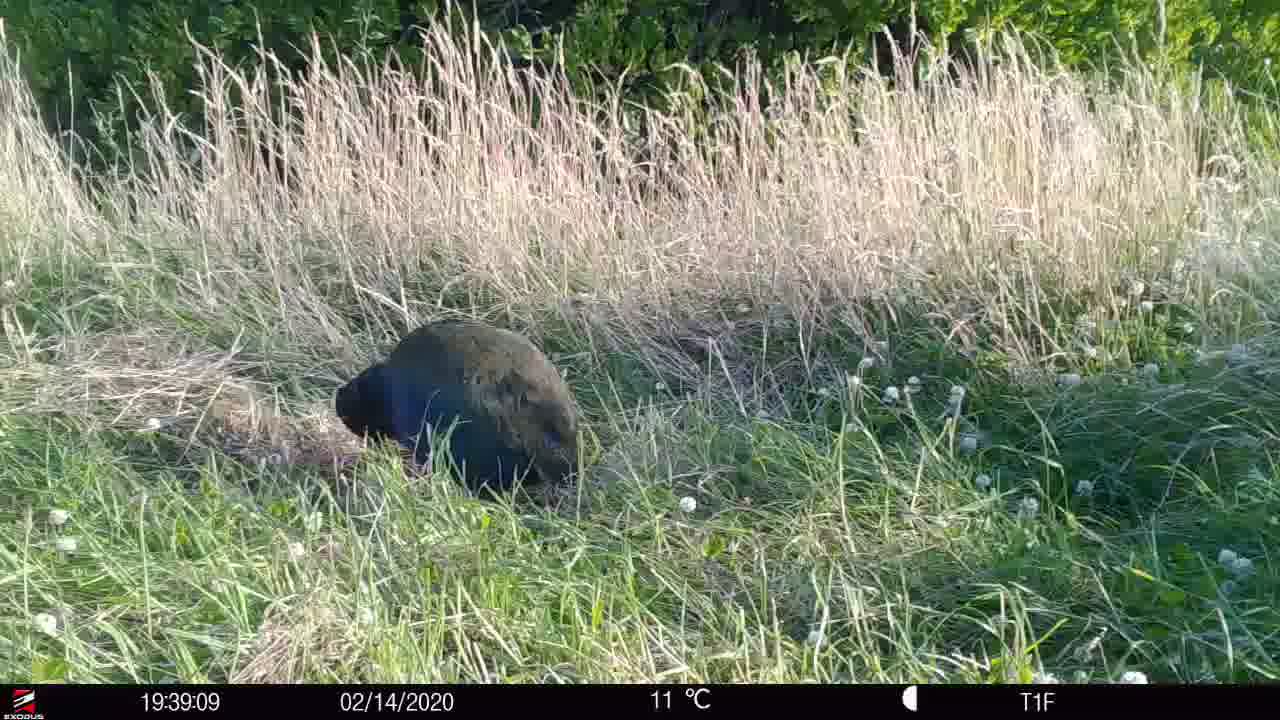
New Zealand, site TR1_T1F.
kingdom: Animalia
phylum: Chordata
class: Aves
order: Gruiformes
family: Rallidae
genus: Porphyrio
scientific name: Porphyrio mantelli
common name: takahe